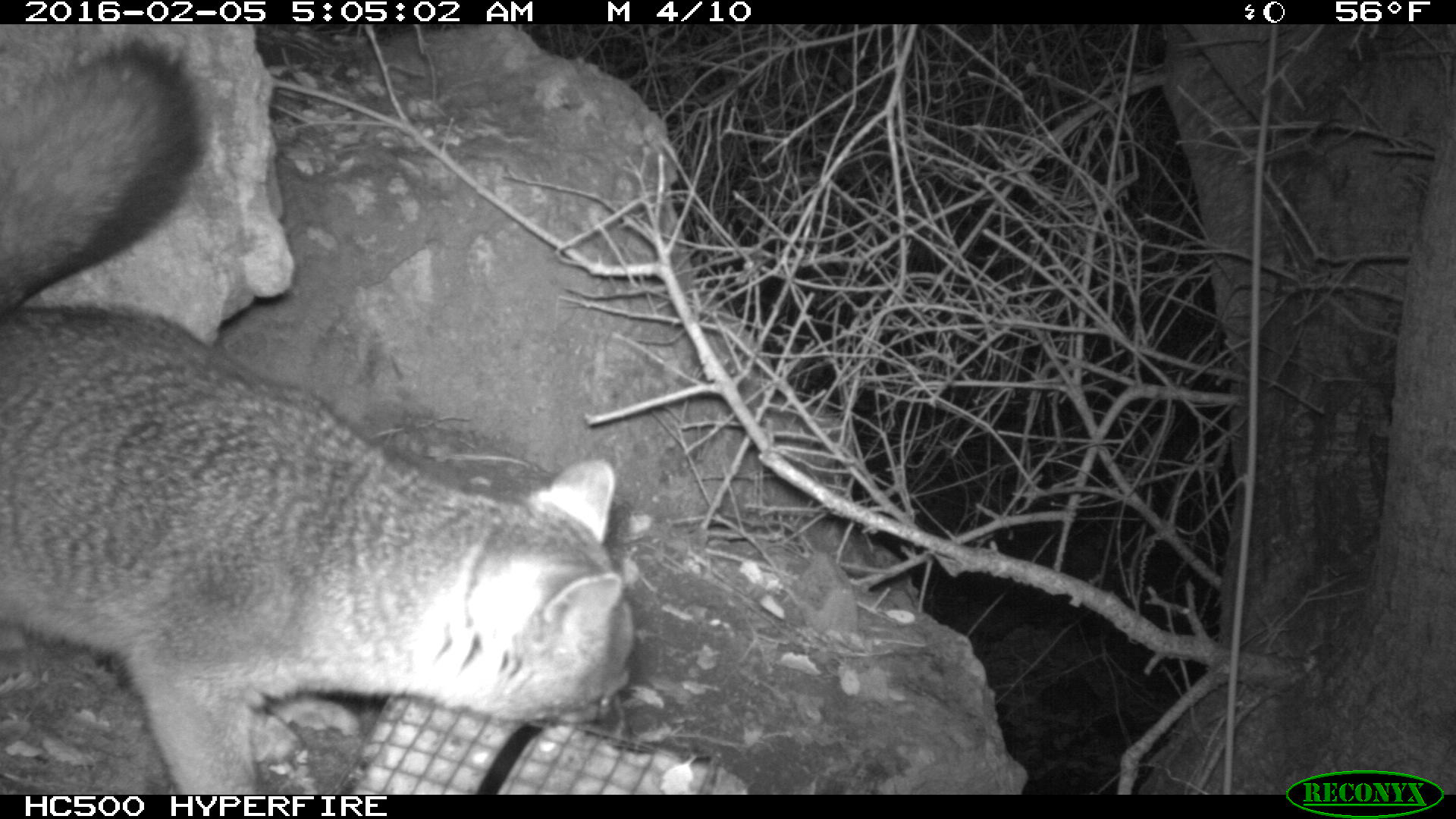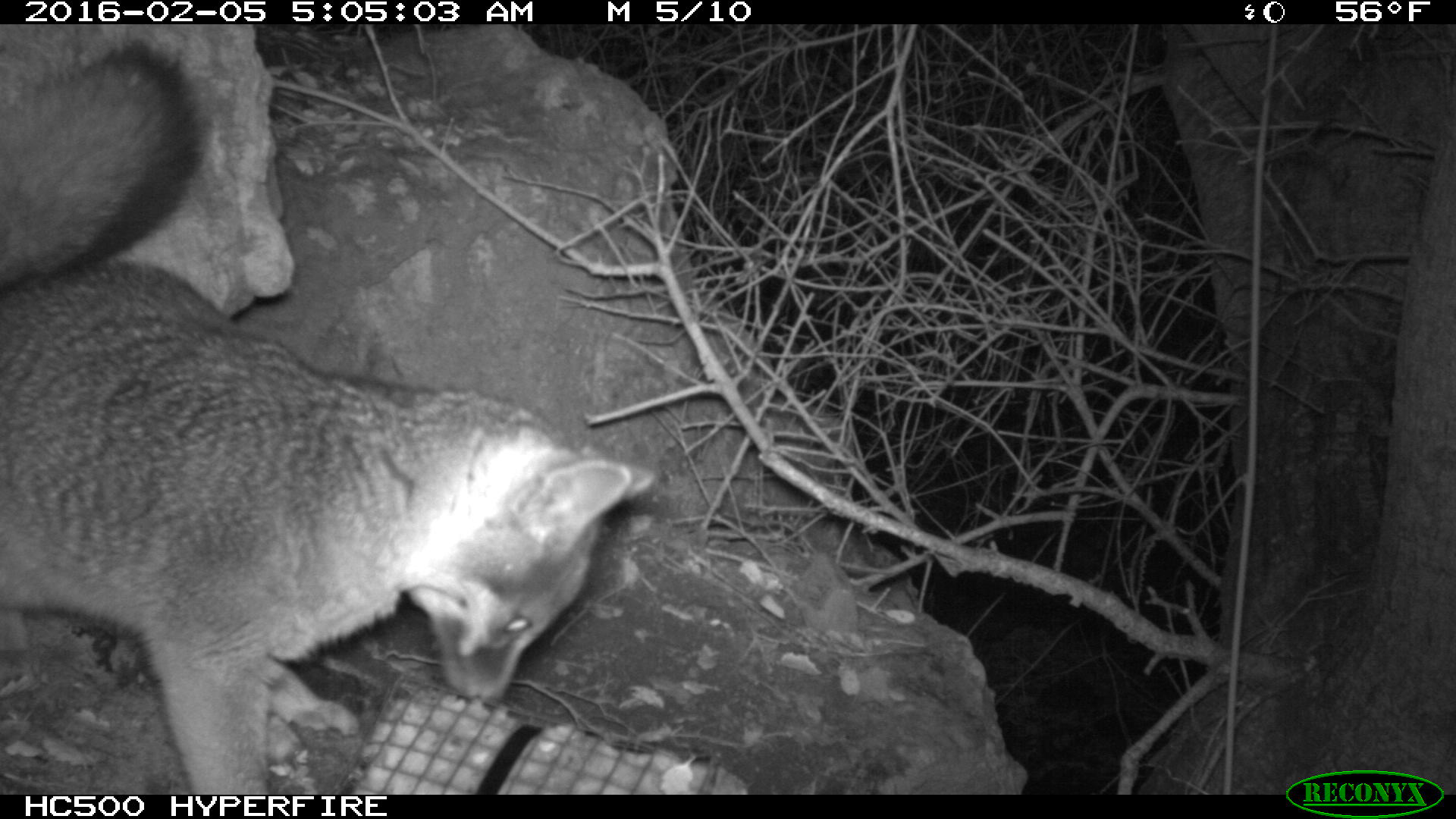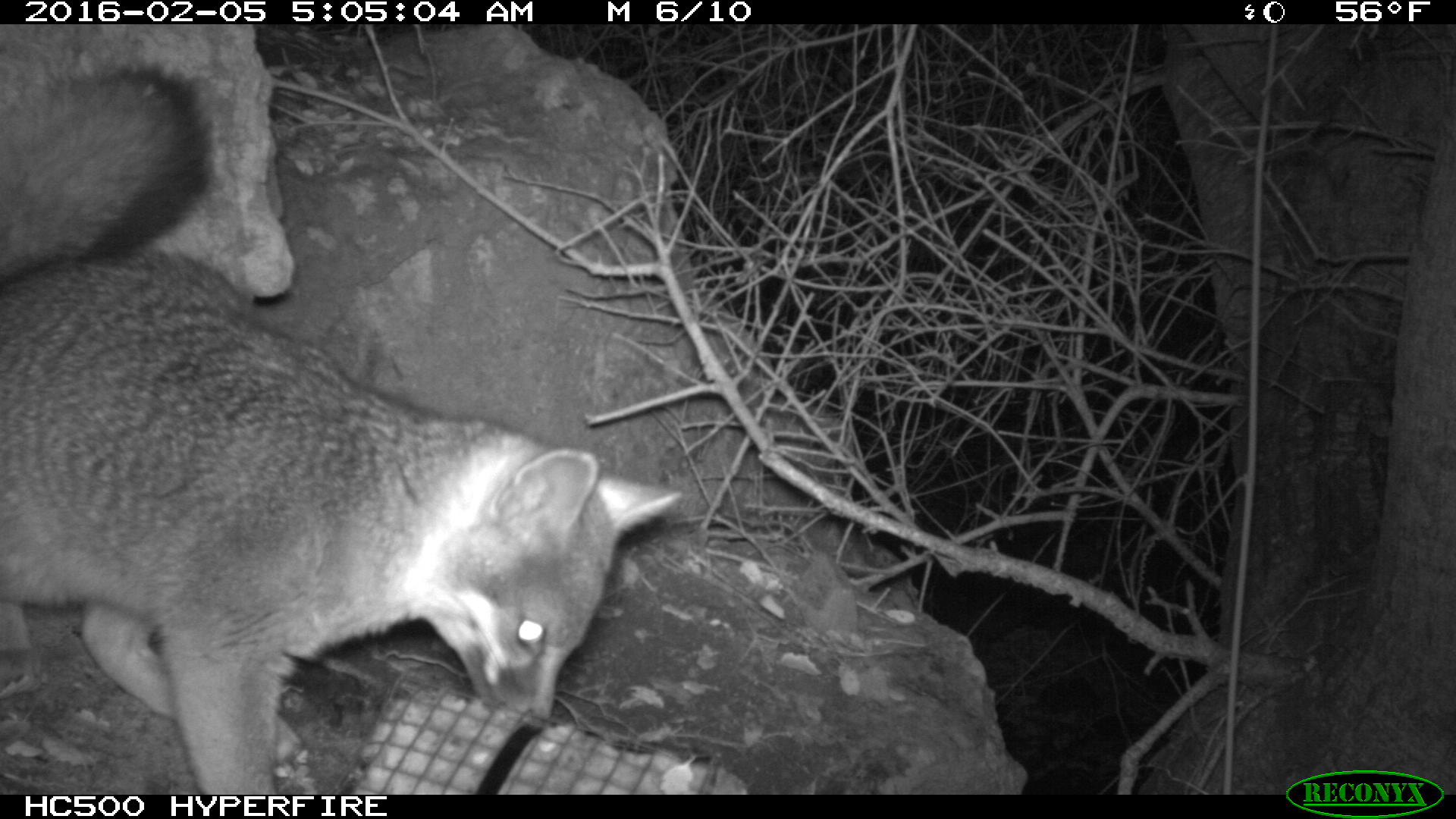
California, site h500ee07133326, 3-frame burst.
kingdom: Animalia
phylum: Chordata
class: Mammalia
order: Carnivora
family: Canidae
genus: Urocyon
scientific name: Urocyon littoralis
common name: island fox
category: fox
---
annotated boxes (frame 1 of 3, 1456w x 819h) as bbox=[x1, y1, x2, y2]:
fox: bbox=[0, 41, 635, 794]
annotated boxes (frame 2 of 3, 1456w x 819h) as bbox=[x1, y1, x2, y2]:
fox: bbox=[0, 48, 655, 794]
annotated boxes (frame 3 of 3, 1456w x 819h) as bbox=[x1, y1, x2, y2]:
fox: bbox=[0, 58, 682, 794]